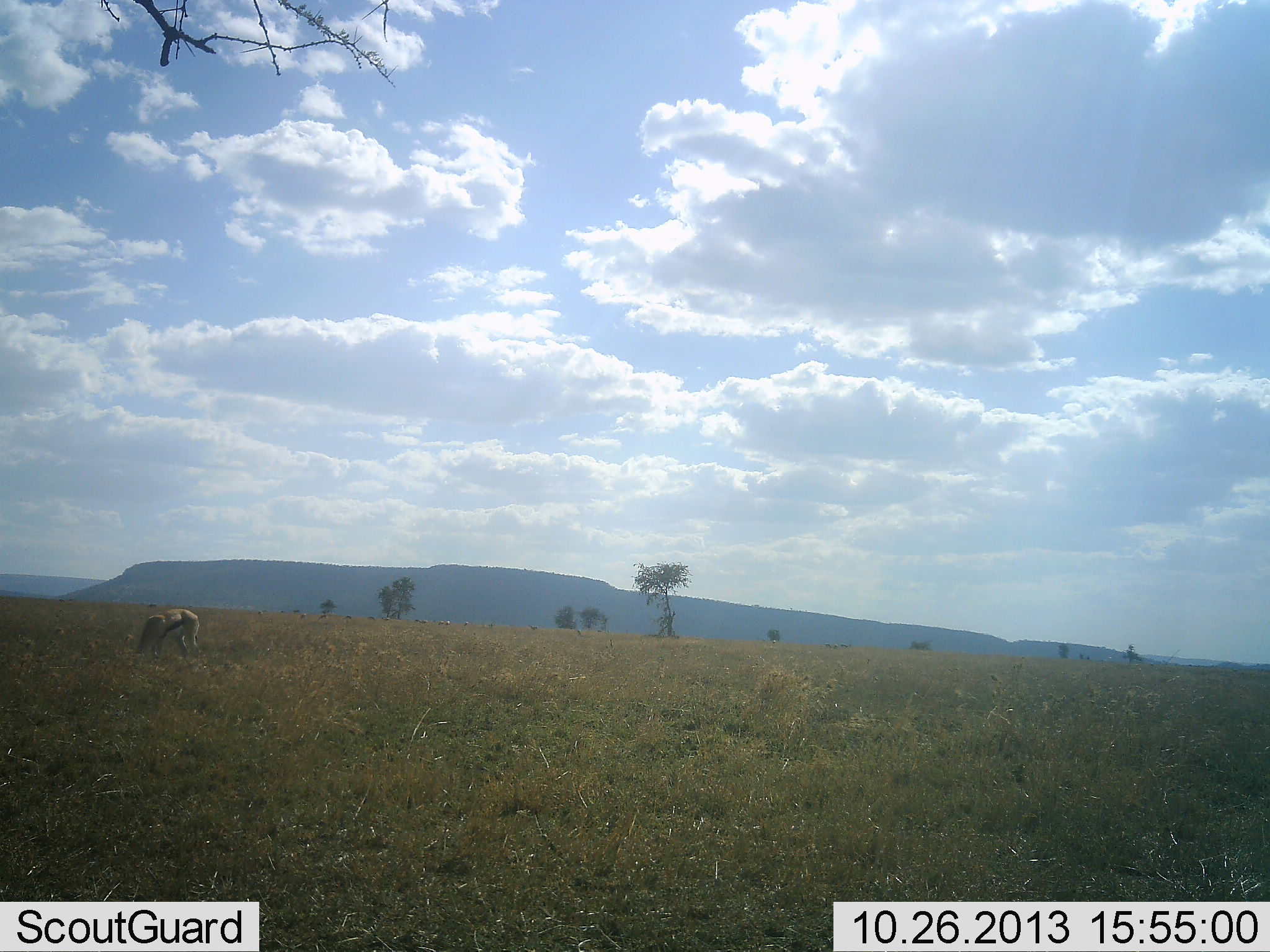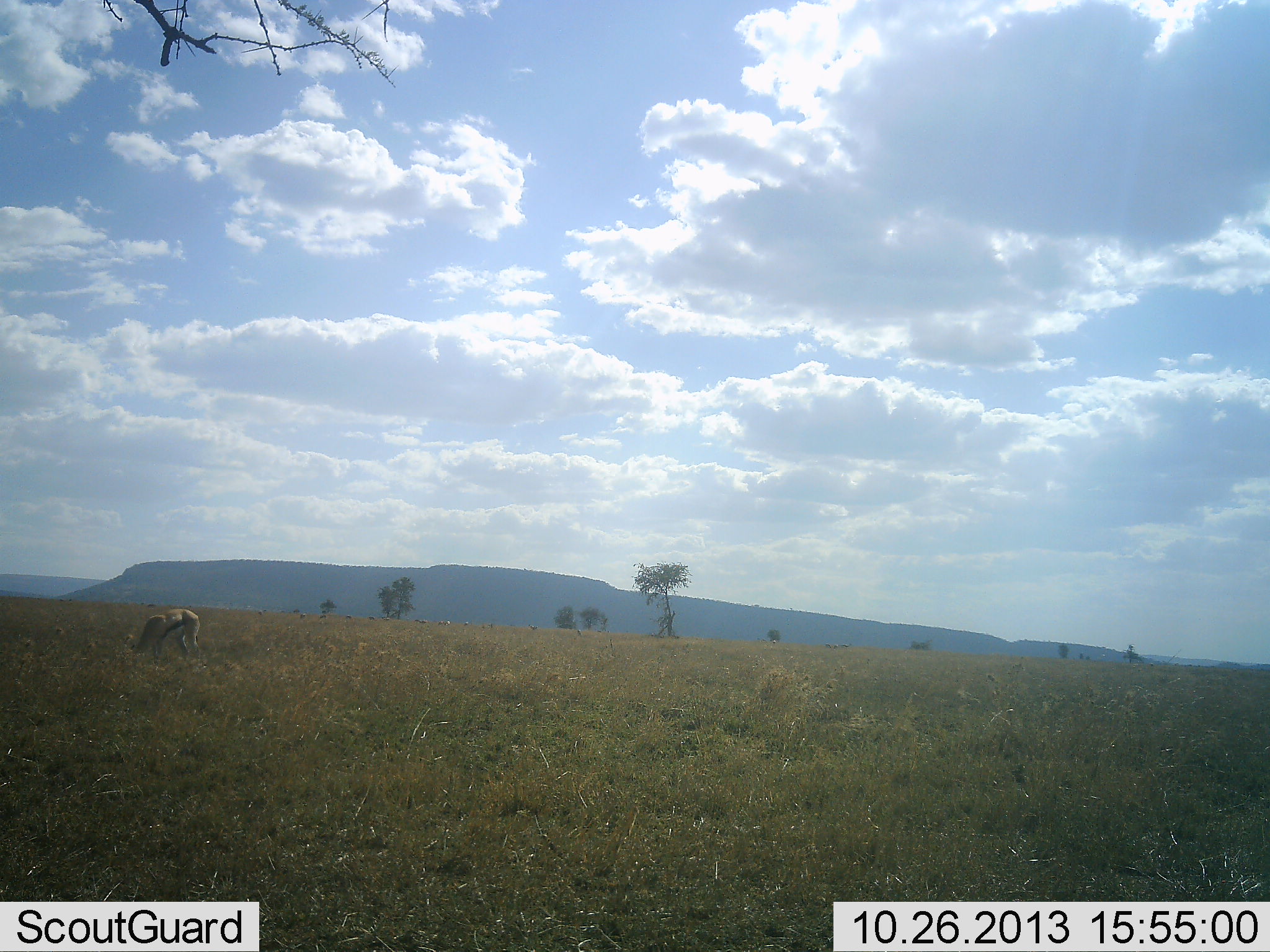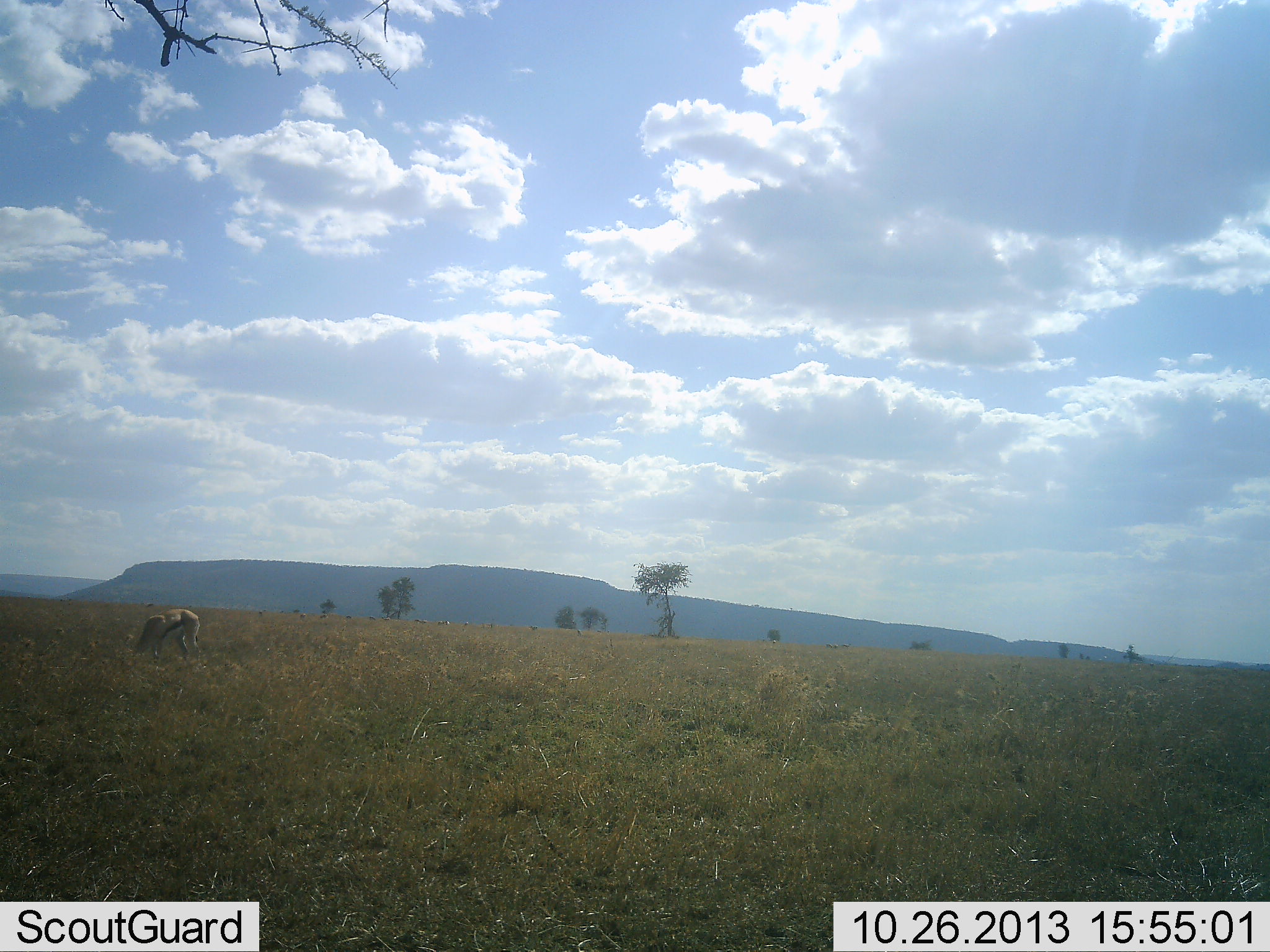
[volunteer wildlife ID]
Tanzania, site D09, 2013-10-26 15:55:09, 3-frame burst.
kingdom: Animalia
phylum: Chordata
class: Mammalia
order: Artiodactyla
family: Bovidae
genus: Eudorcas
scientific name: Eudorcas thomsonii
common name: thomson's gazelle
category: gazellethomsons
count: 1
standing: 33%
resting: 0%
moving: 0%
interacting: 0%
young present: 0%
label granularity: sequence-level